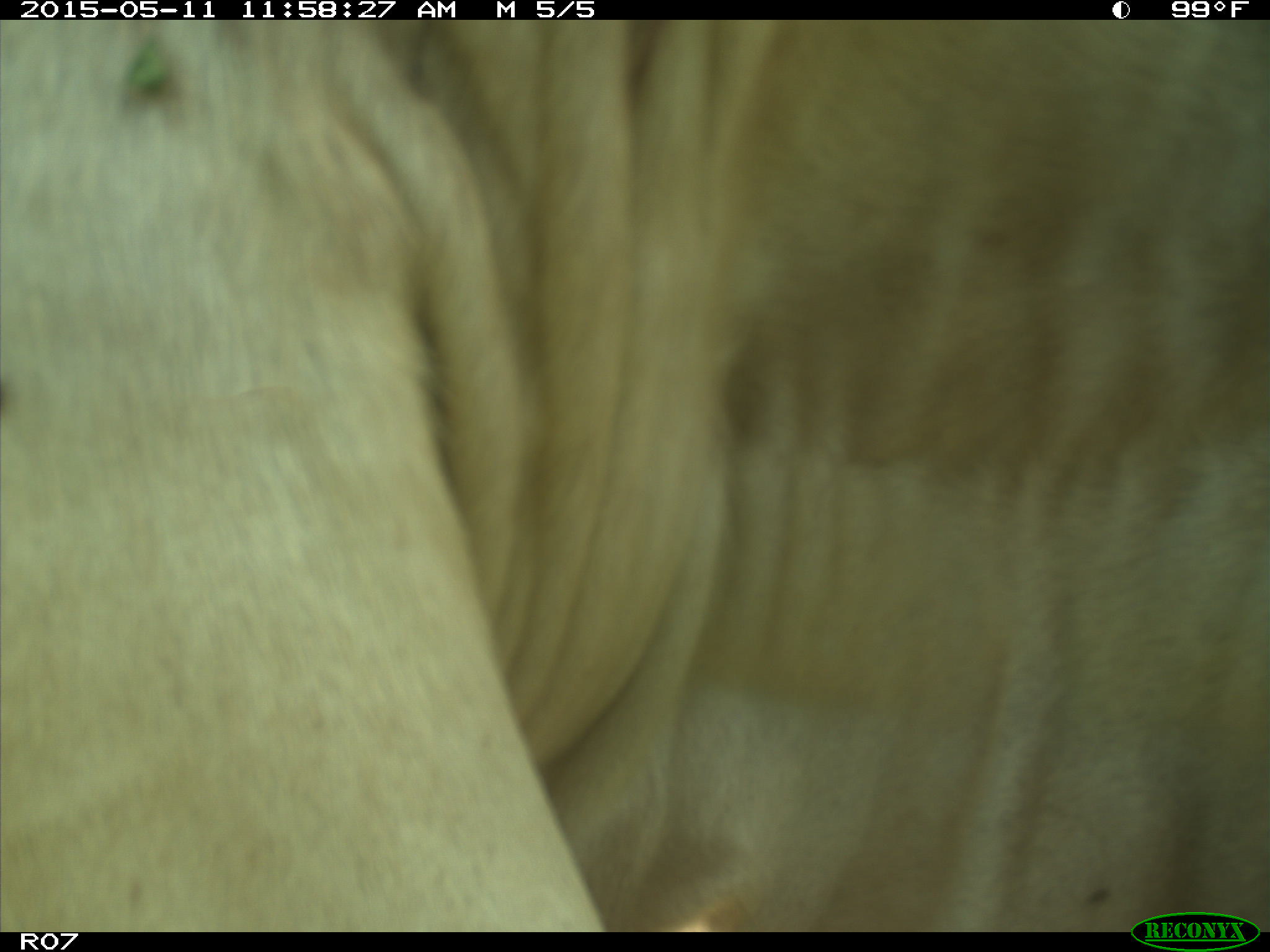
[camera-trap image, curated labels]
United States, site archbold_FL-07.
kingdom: Animalia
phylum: Chordata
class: Mammalia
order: Artiodactyla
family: Bovidae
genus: Bos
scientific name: Bos taurus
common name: domestic cow